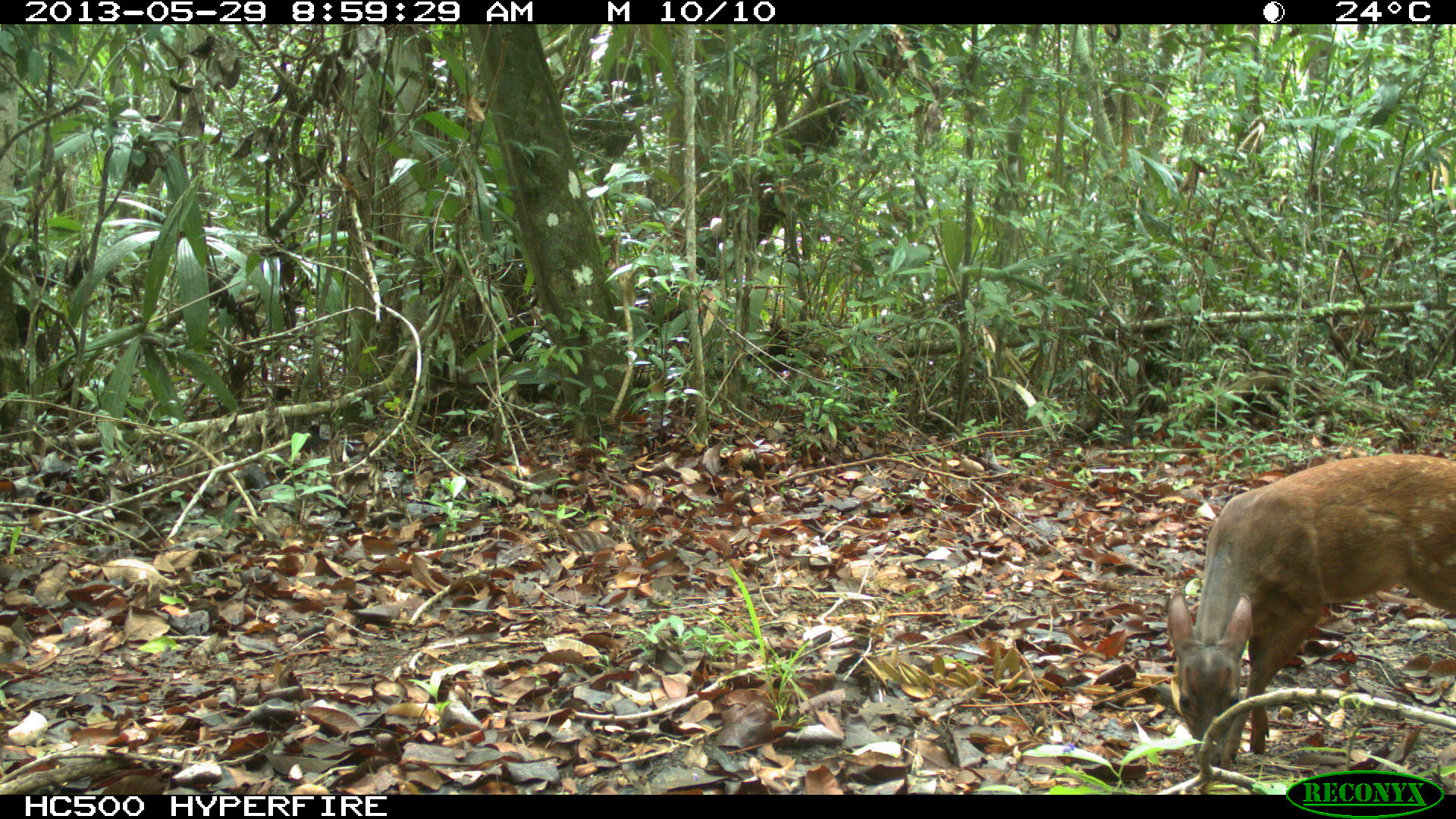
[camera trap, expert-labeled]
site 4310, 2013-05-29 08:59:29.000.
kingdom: Animalia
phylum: Chordata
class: Mammalia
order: Artiodactyla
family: Cervidae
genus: Mazama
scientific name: Mazama temama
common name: central american red brocket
Mazama temama (central american red brocket), count 1, sex female.